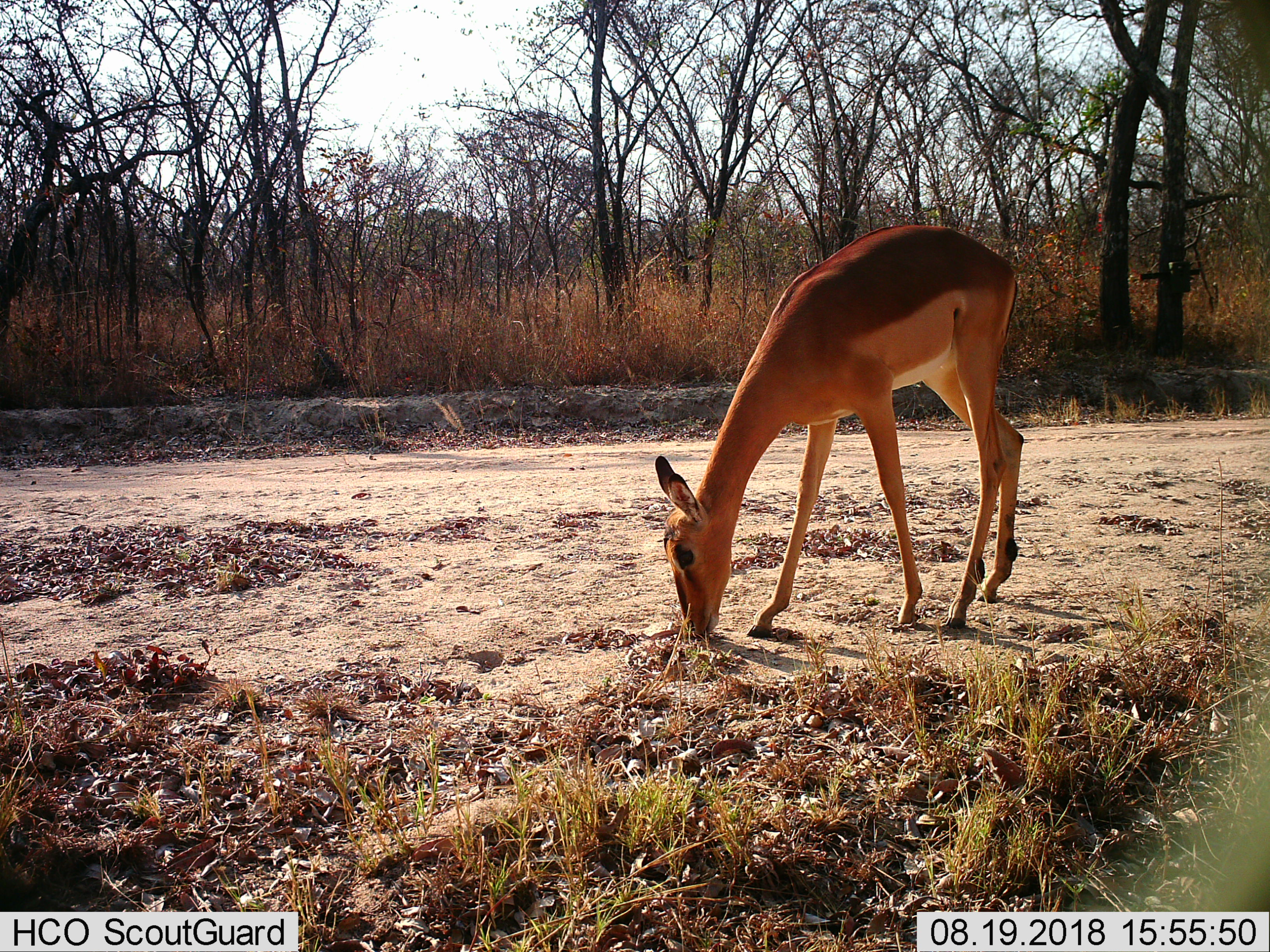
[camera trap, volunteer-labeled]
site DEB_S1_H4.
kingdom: Animalia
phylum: Chordata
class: Mammalia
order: Artiodactyla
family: Bovidae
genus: Aepyceros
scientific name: Aepyceros melampus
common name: impala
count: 1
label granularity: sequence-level